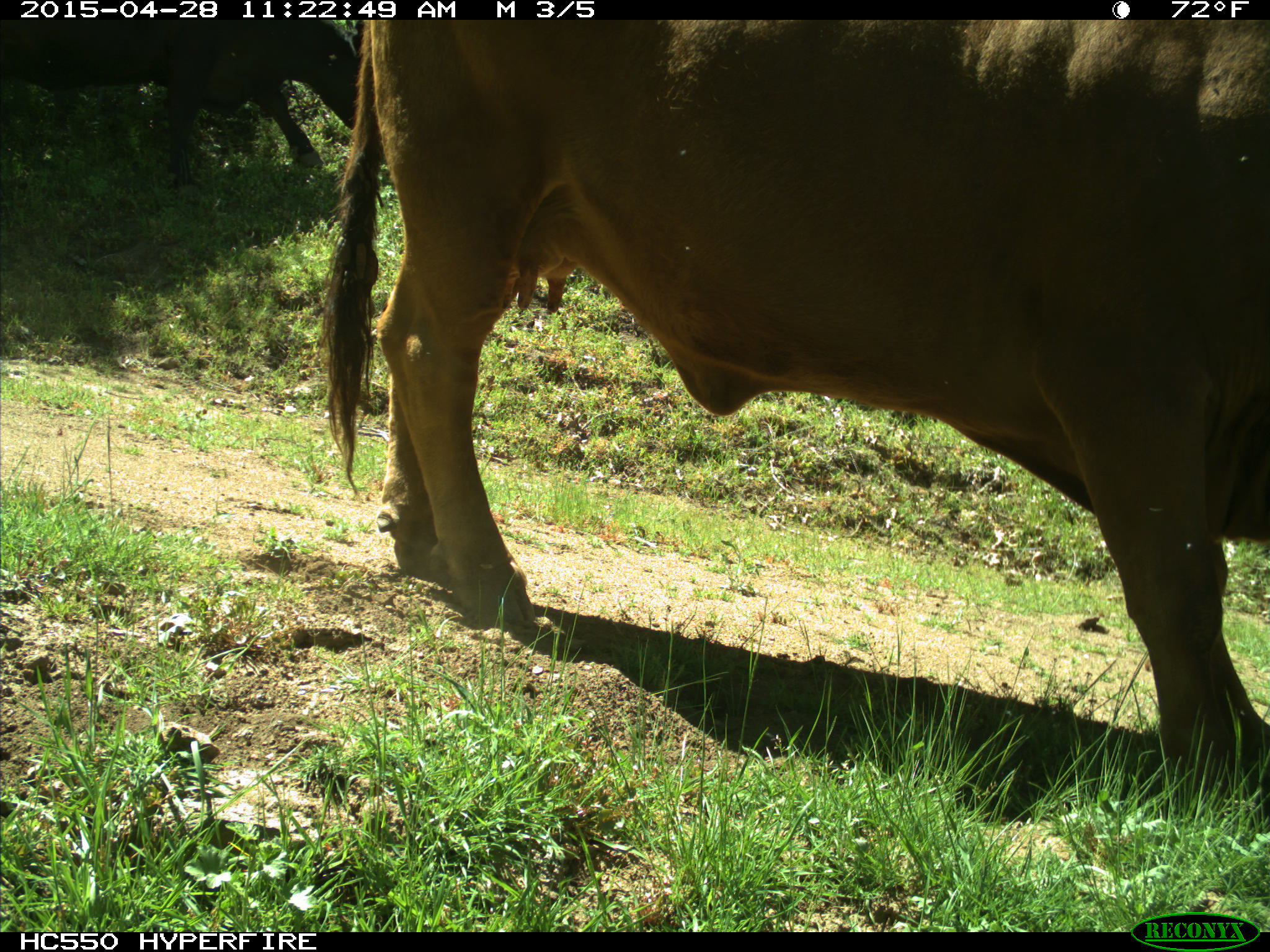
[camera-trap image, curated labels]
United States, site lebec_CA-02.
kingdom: Animalia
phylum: Chordata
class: Mammalia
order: Artiodactyla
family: Bovidae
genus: Bos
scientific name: Bos taurus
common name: domestic cow